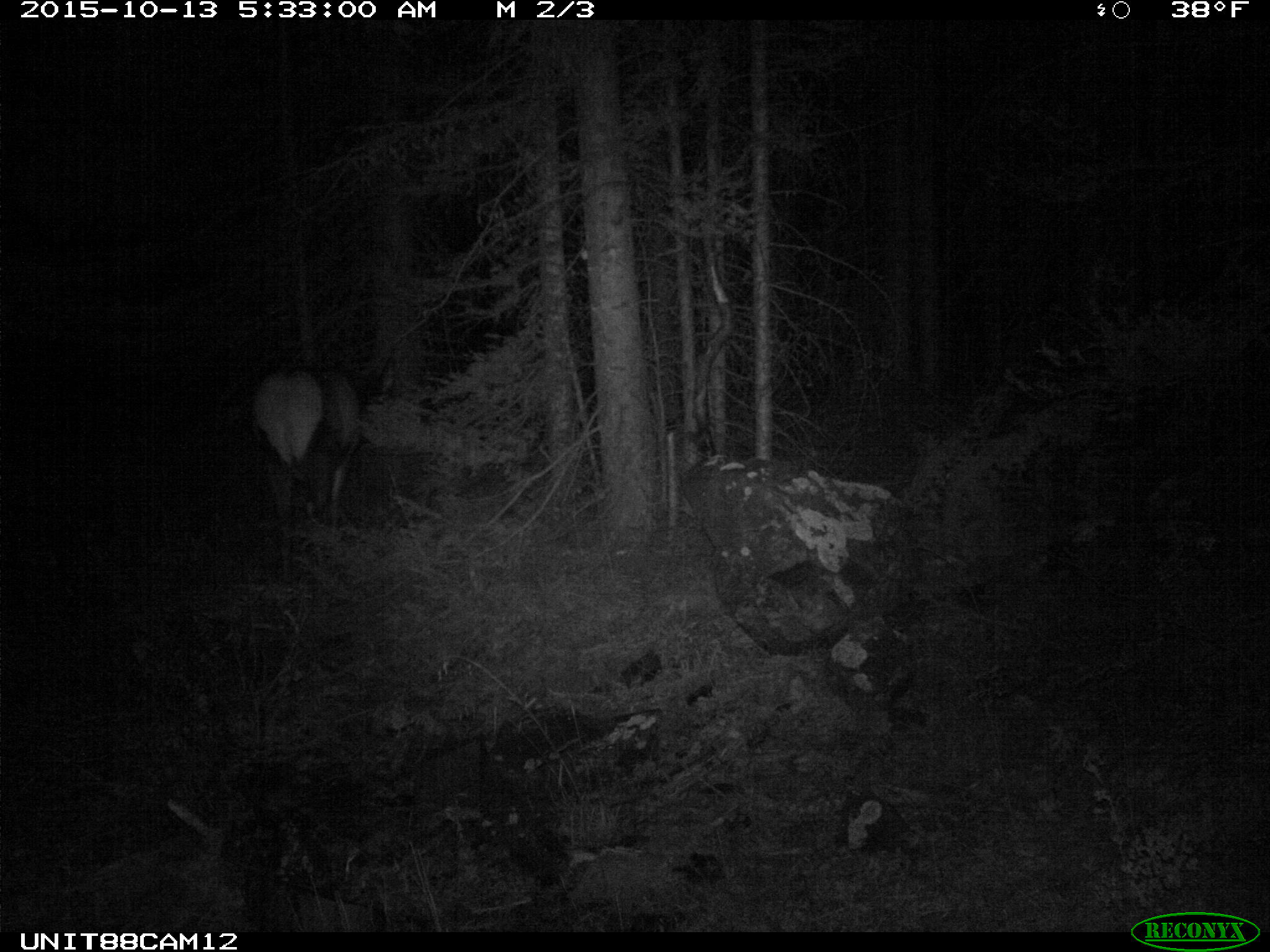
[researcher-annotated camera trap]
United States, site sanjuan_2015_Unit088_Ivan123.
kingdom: Animalia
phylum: Chordata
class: Mammalia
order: Artiodactyla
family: Cervidae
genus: Cervus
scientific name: Cervus elaphus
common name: red deer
Cervus elaphus (red deer).